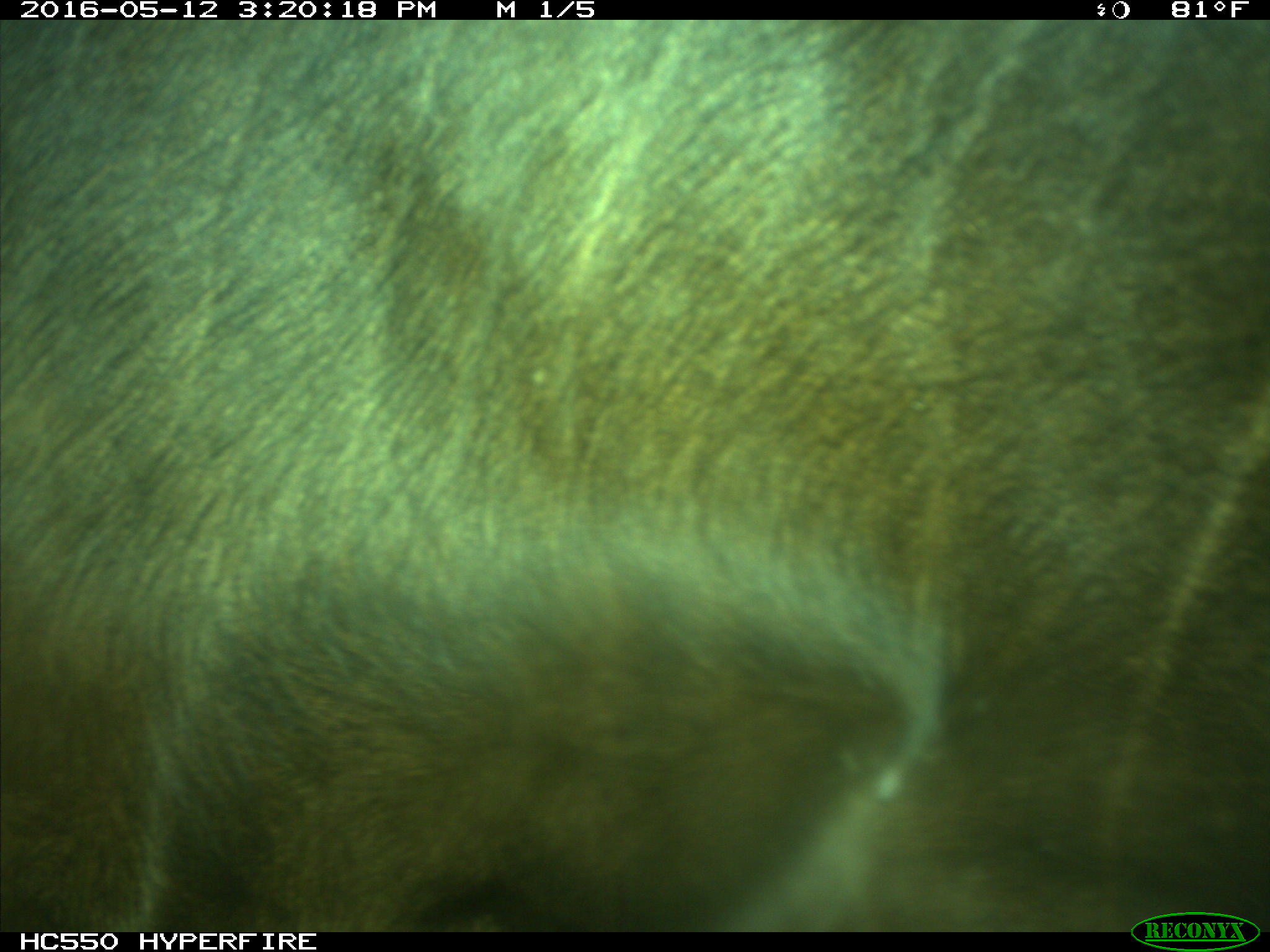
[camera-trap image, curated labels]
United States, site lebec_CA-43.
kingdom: Animalia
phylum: Chordata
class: Mammalia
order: Artiodactyla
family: Bovidae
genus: Bos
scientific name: Bos taurus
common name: domestic cow